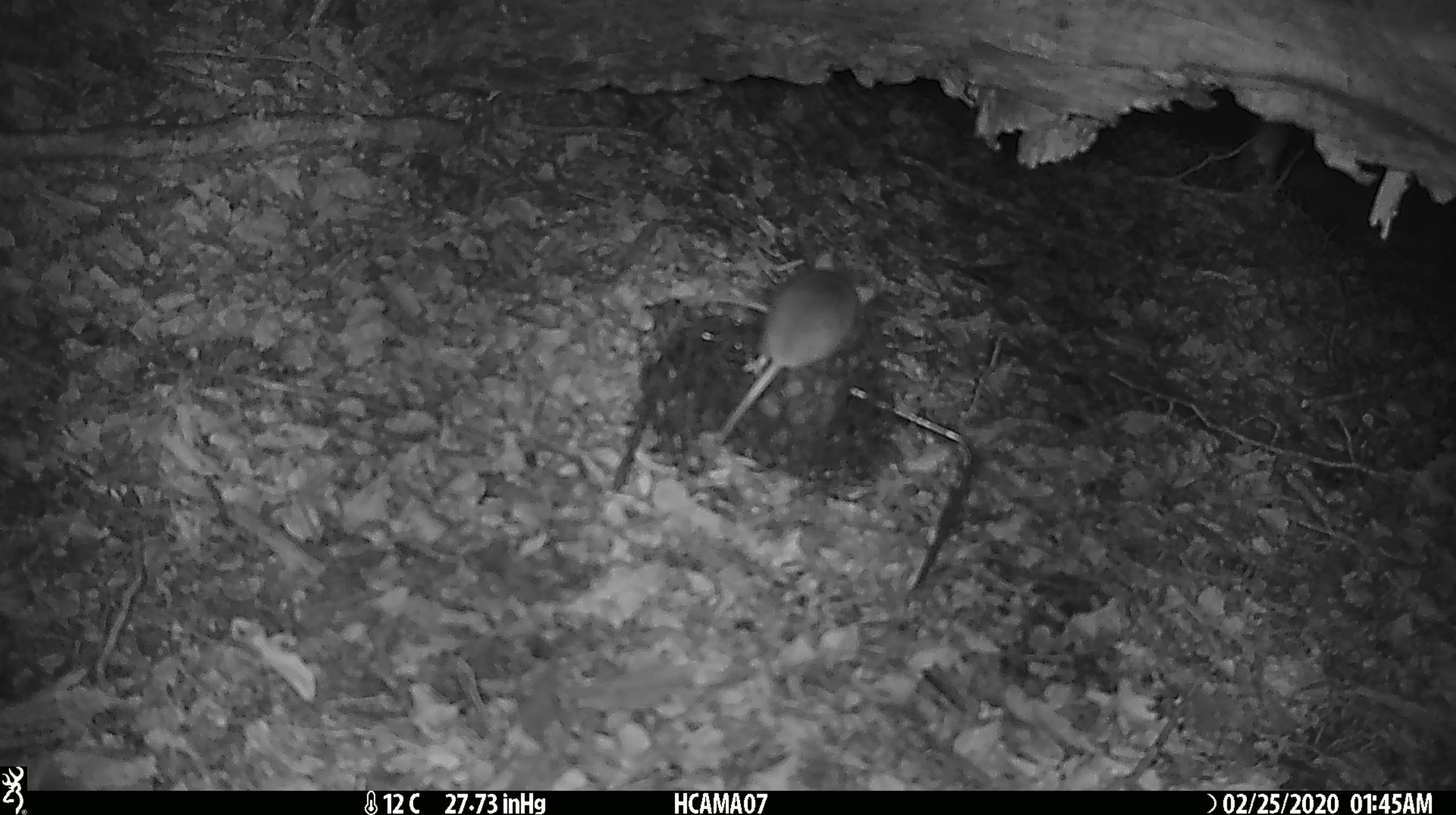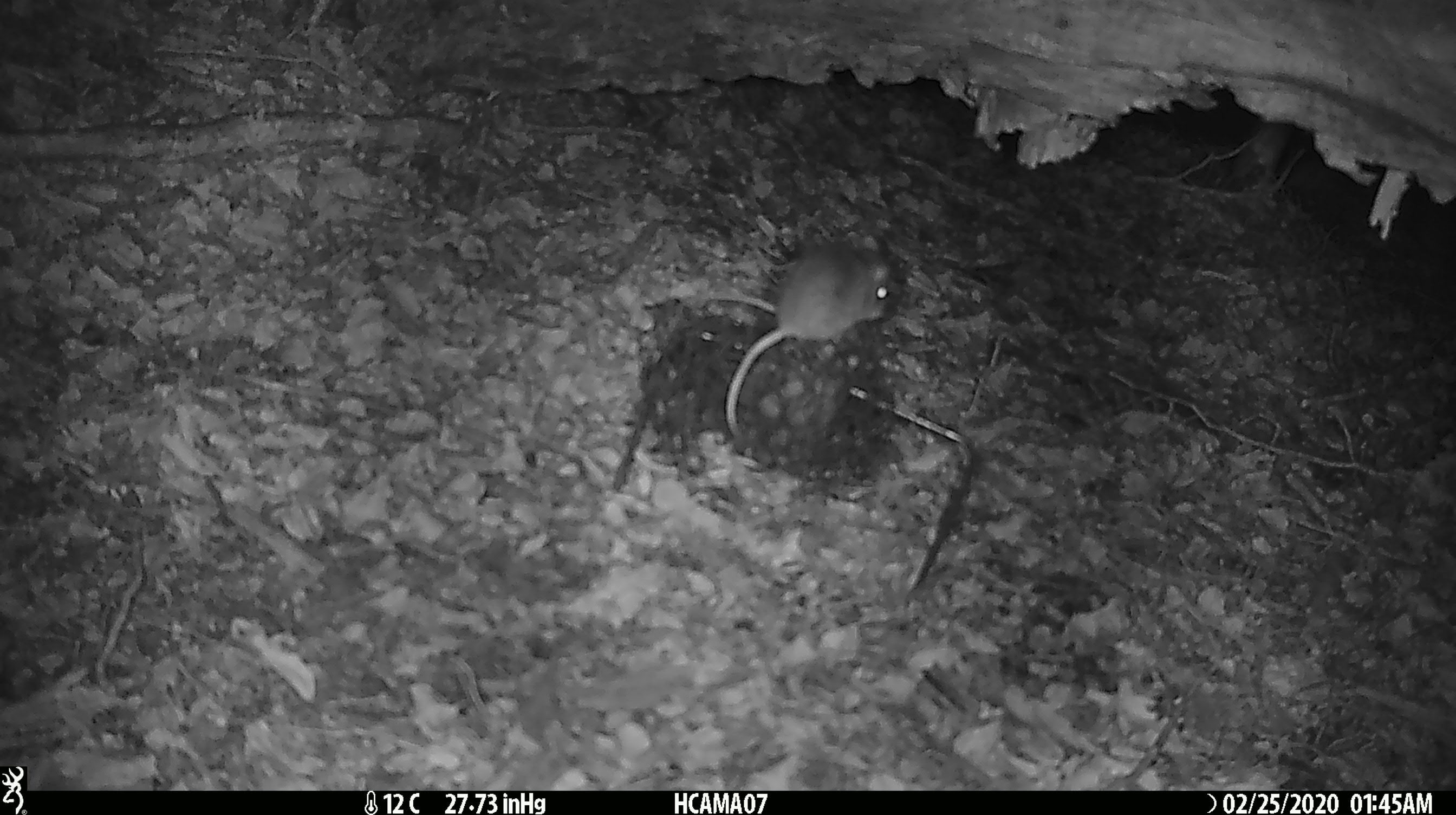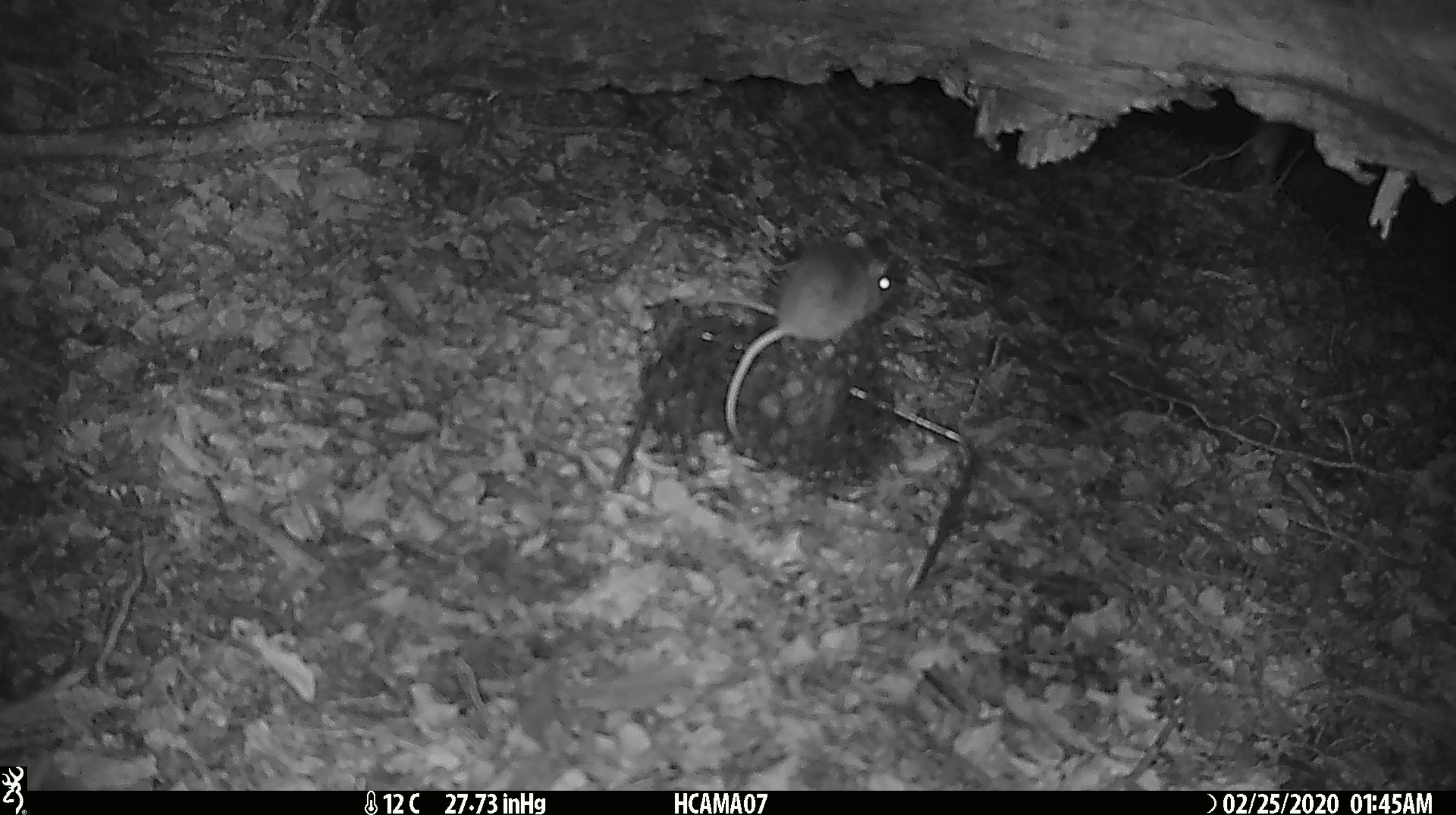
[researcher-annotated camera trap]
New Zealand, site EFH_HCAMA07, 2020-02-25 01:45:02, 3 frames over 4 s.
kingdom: Animalia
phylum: Chordata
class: Mammalia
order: Rodentia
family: Muridae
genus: Mus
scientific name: Mus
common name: mouse